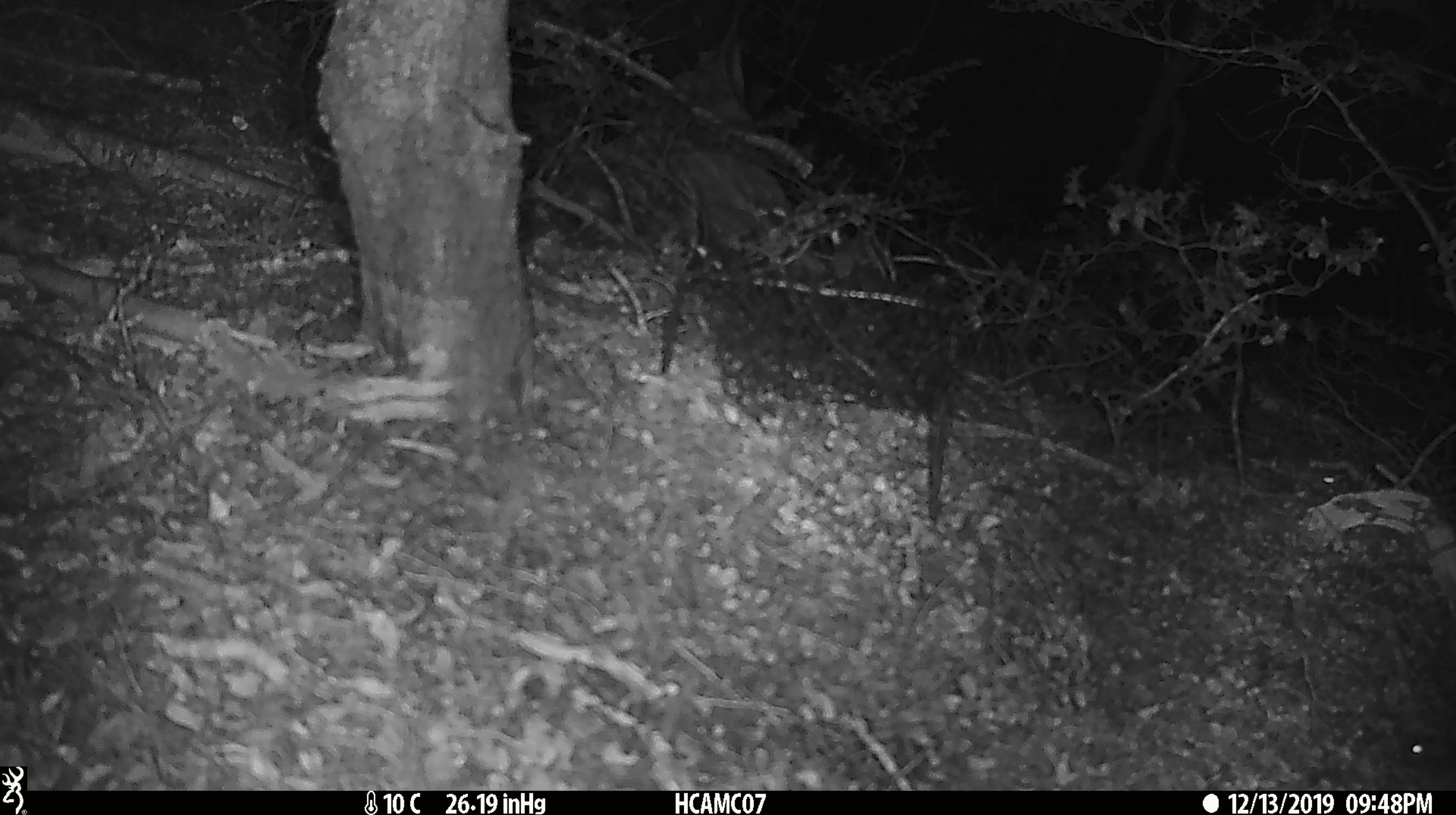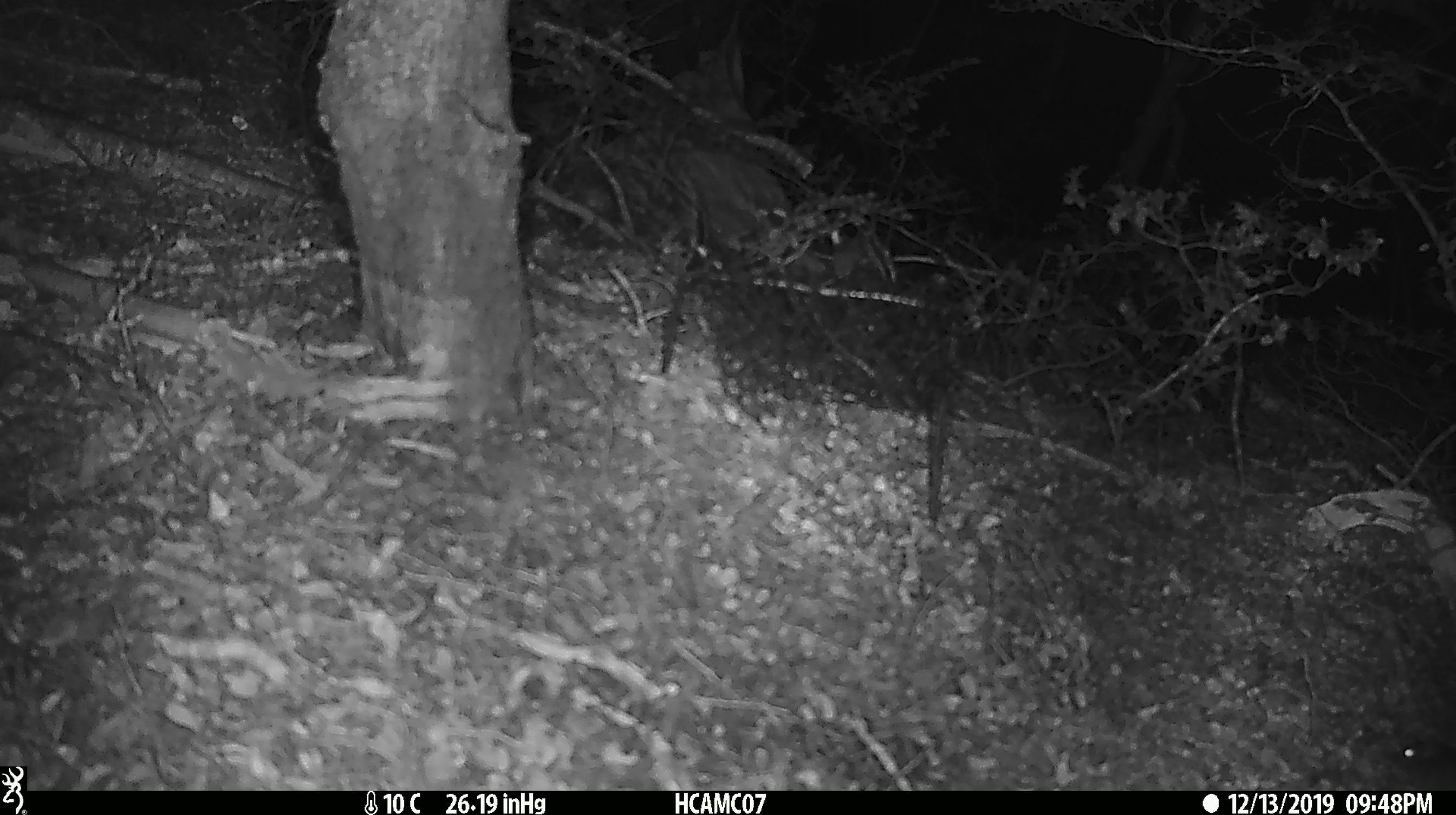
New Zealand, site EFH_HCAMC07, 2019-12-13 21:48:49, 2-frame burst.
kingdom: Animalia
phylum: Chordata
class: Mammalia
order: Rodentia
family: Muridae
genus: Mus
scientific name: Mus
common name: mouse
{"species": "mouse (Mus)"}